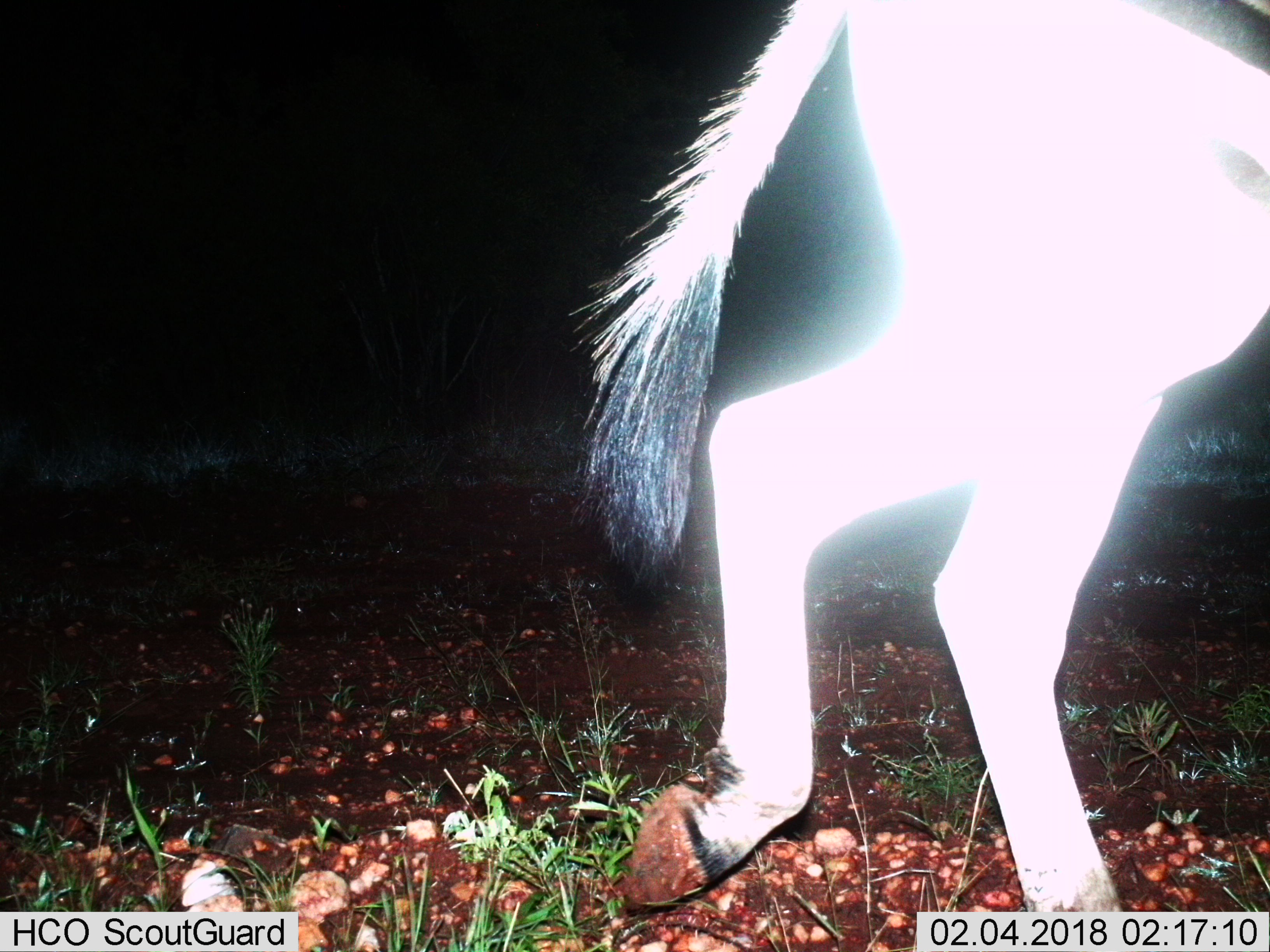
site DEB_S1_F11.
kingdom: Animalia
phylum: Chordata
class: Mammalia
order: Perissodactyla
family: Equidae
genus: Equus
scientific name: Equus quagga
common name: plains zebra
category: zebraplains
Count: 1.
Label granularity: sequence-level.